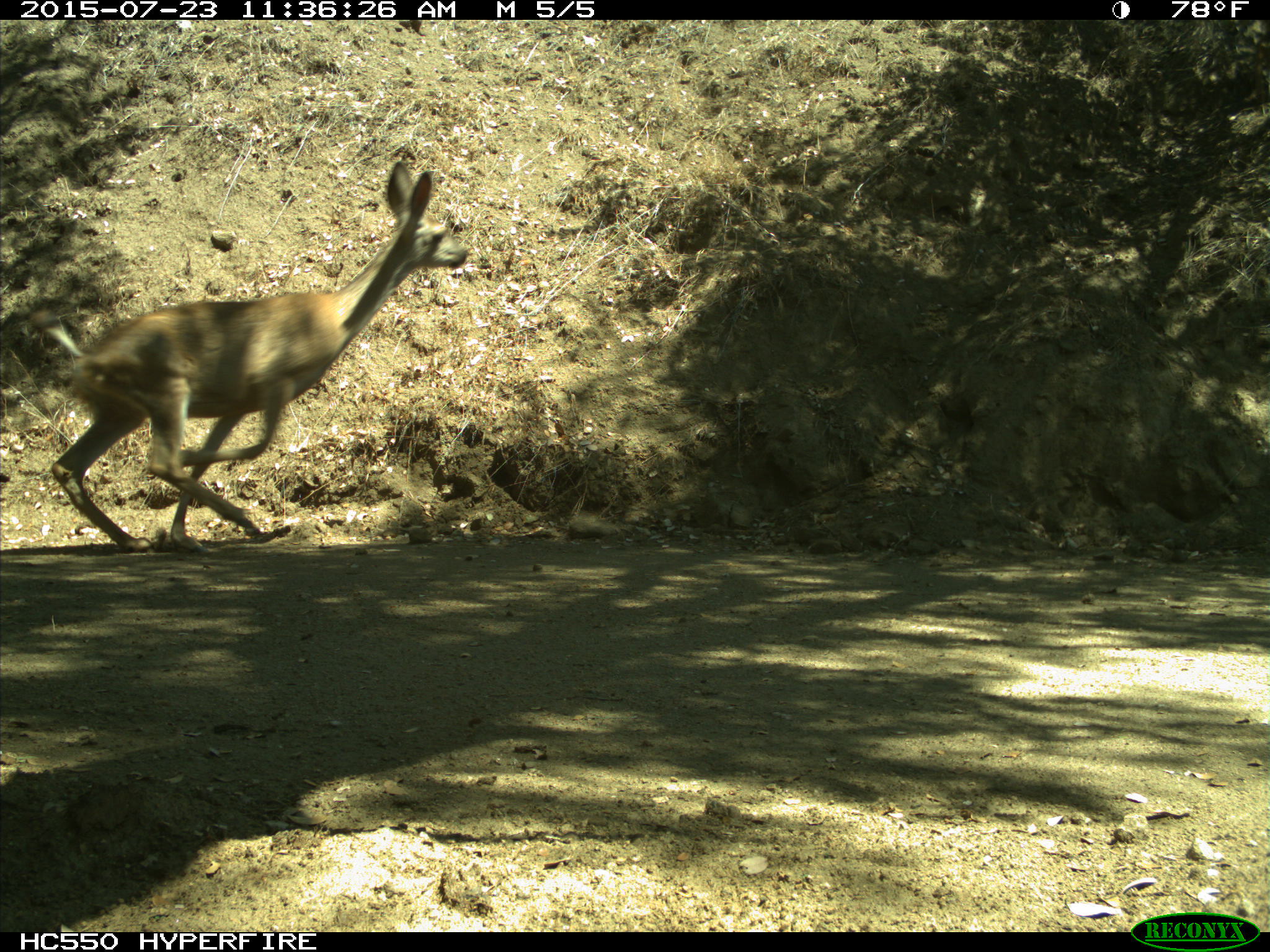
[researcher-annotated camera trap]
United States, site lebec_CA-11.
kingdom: Animalia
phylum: Chordata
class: Mammalia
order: Artiodactyla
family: Cervidae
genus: Odocoileus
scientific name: Odocoileus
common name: deer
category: unidentified deer